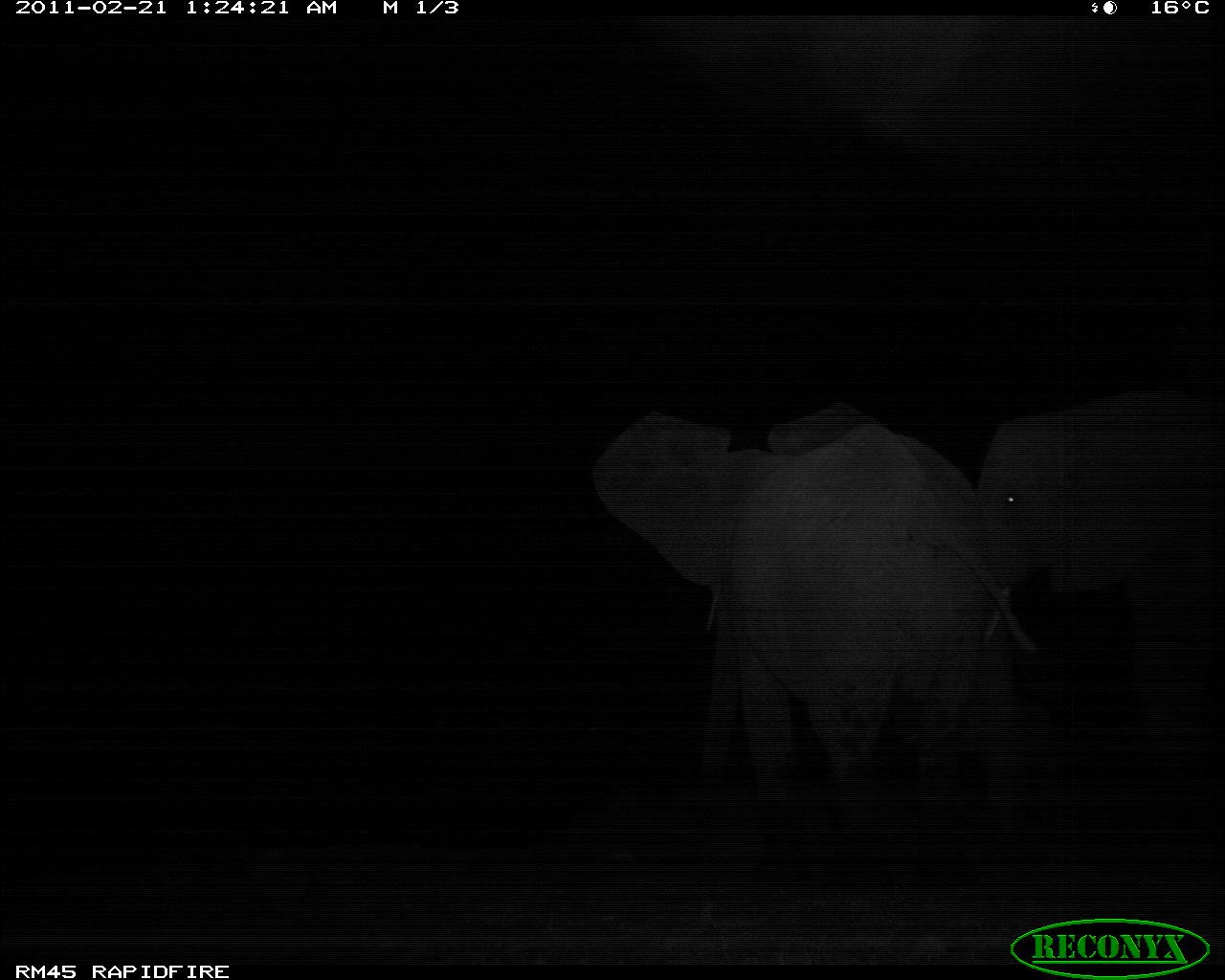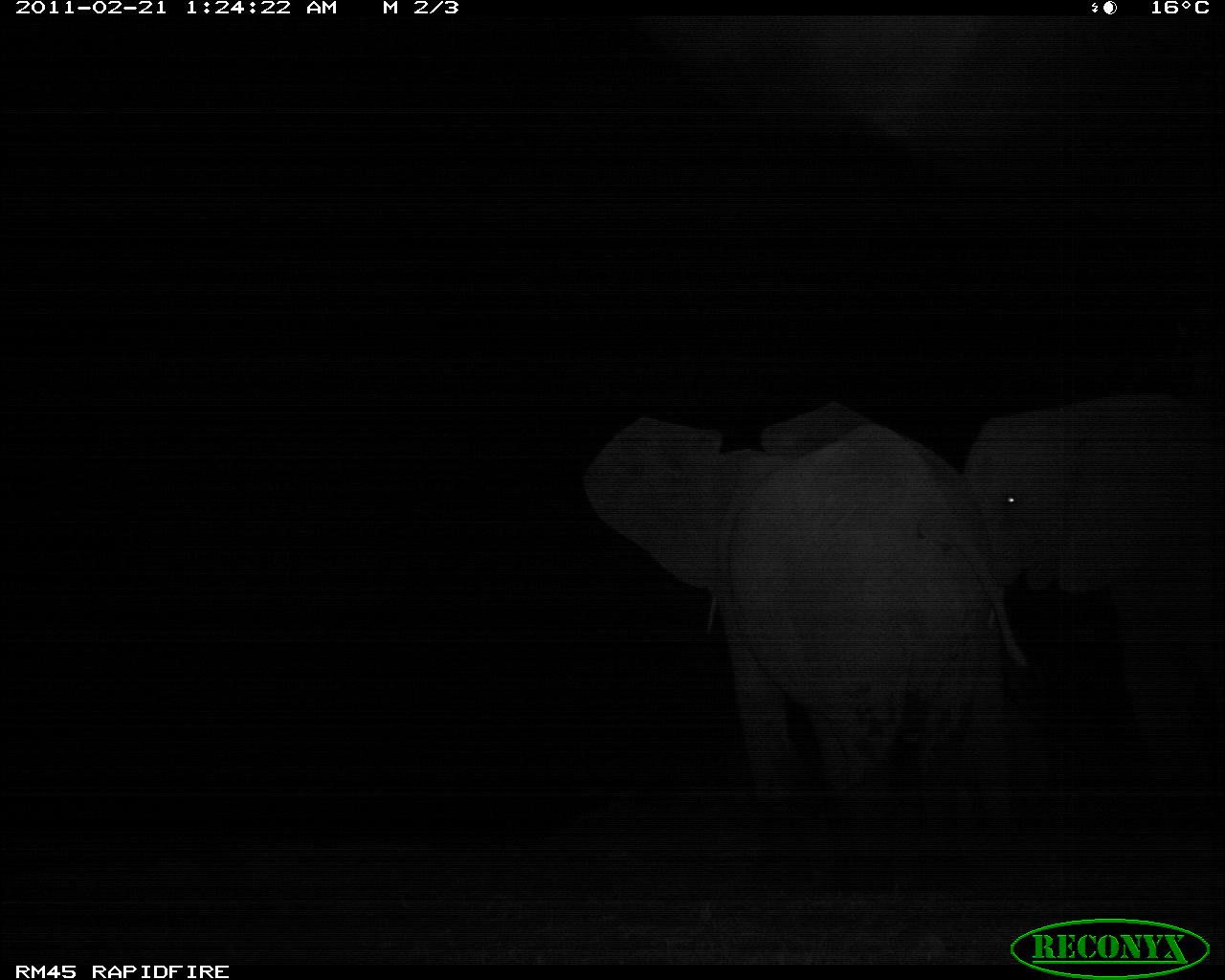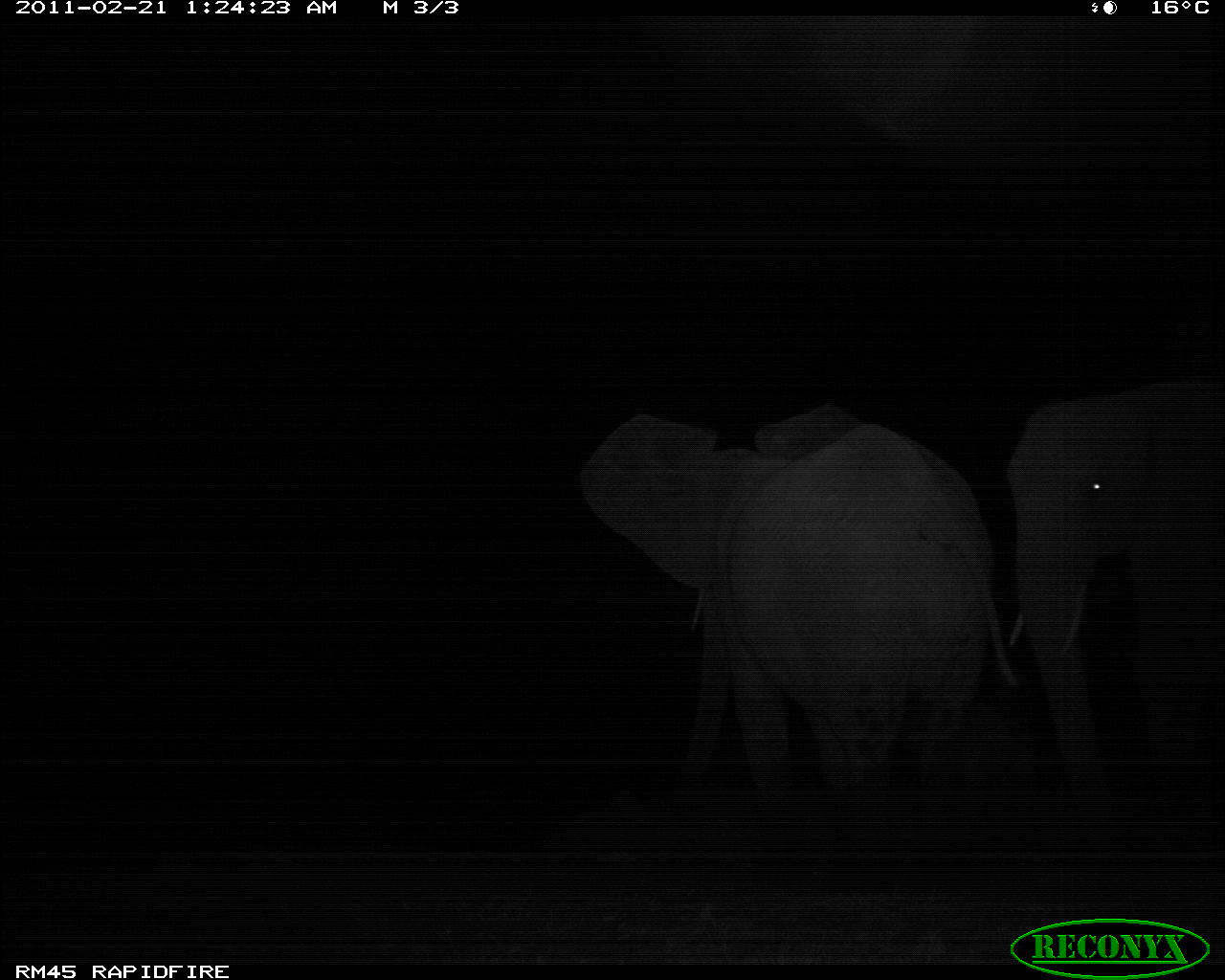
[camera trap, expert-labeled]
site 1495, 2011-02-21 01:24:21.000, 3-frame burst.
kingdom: Animalia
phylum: Chordata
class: Mammalia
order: Proboscidea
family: Elephantidae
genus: Loxodonta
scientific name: Loxodonta africana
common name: african bush elephant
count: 2